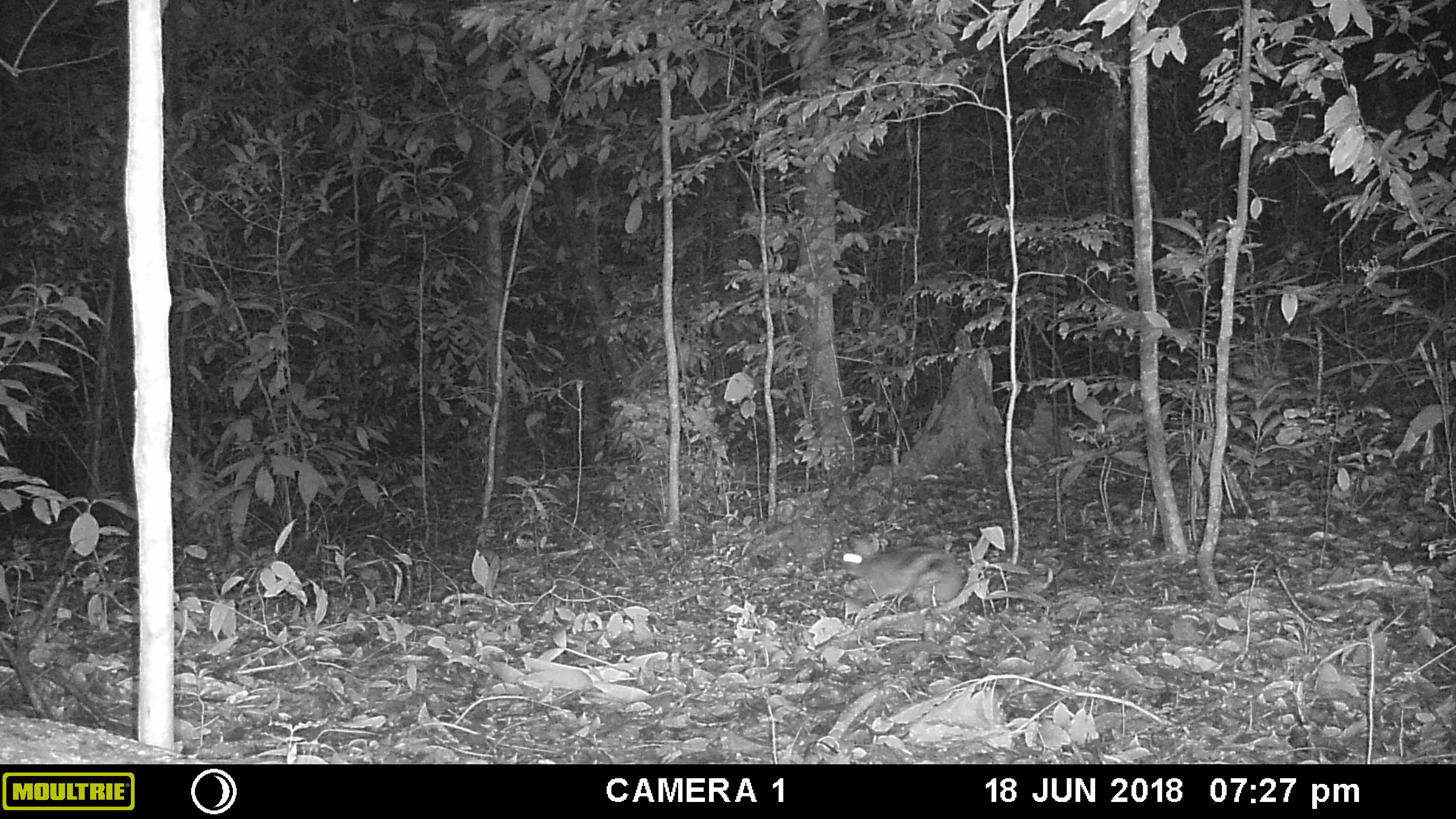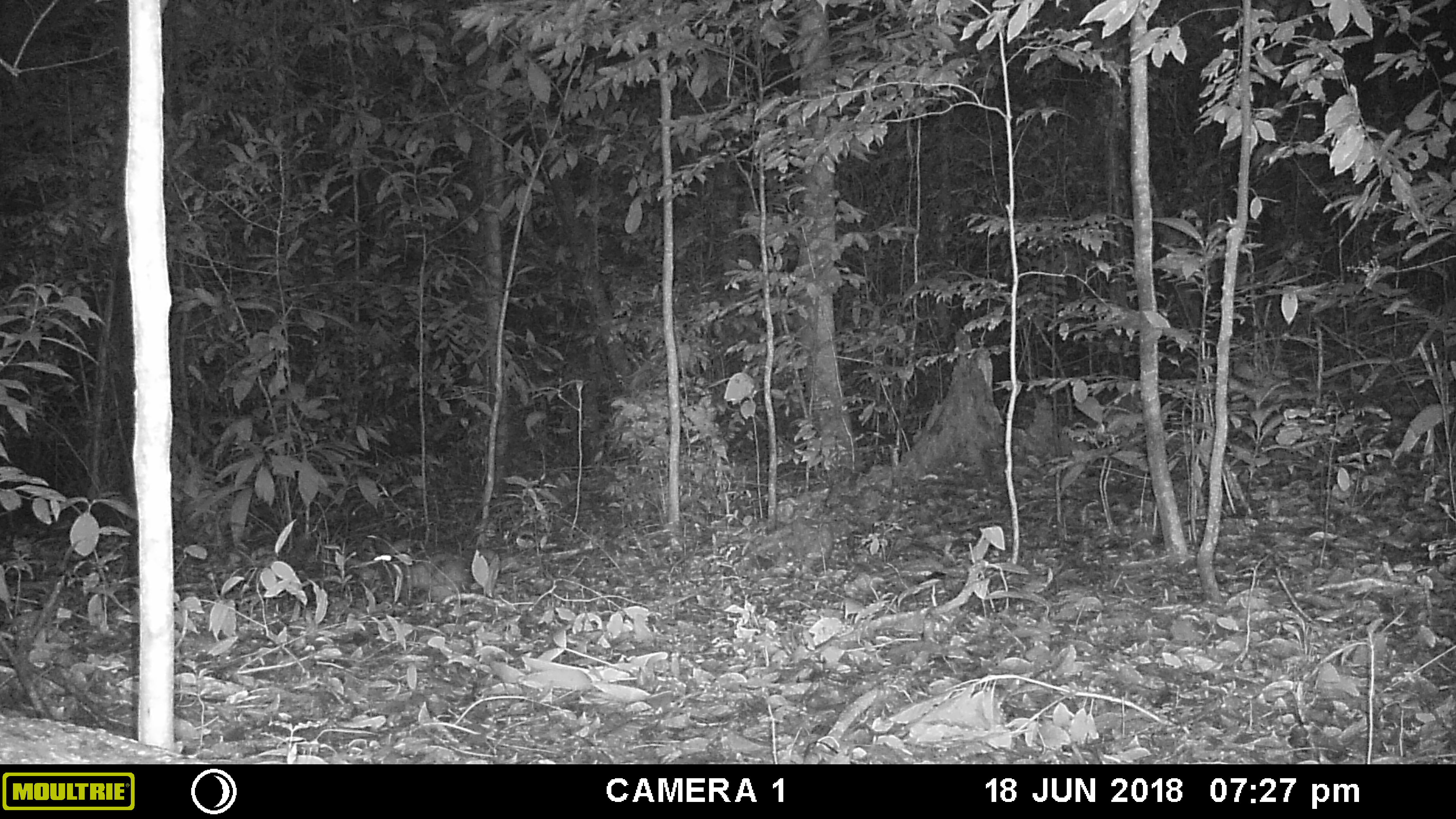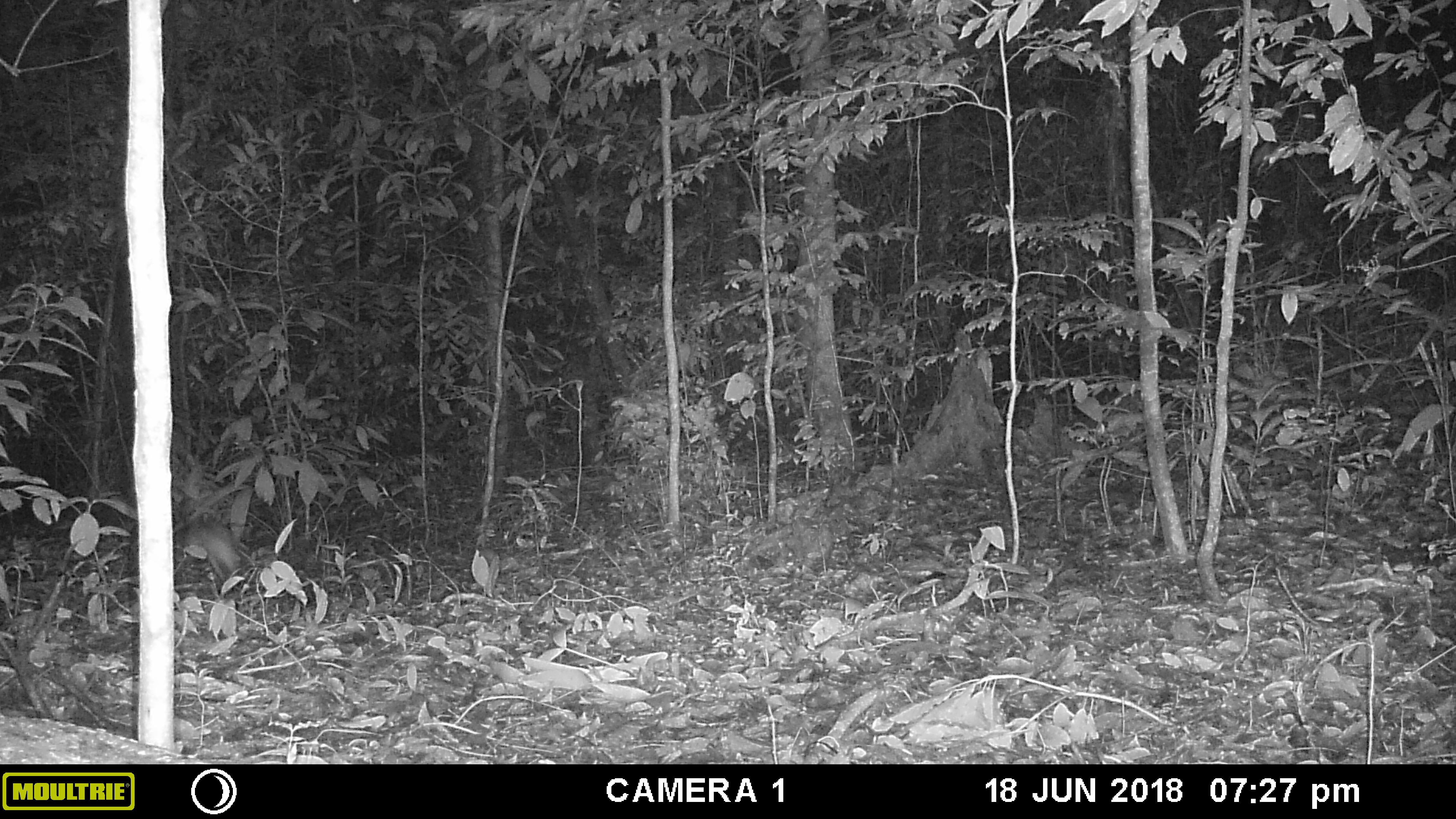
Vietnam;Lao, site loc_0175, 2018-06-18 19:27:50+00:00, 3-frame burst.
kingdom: Animalia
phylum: Chordata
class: Mammalia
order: Lagomorpha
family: Leporidae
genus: Nesolagus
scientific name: Nesolagus timminsi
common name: annamite striped rabbit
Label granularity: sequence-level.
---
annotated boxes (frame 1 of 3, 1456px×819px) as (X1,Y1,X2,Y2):
annamite striped rabbit: (838,535,963,606)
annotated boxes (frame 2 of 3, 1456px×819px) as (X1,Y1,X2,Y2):
annamite striped rabbit: (405,552,465,602)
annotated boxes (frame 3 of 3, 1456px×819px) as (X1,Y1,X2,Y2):
annamite striped rabbit: (173,521,237,572)